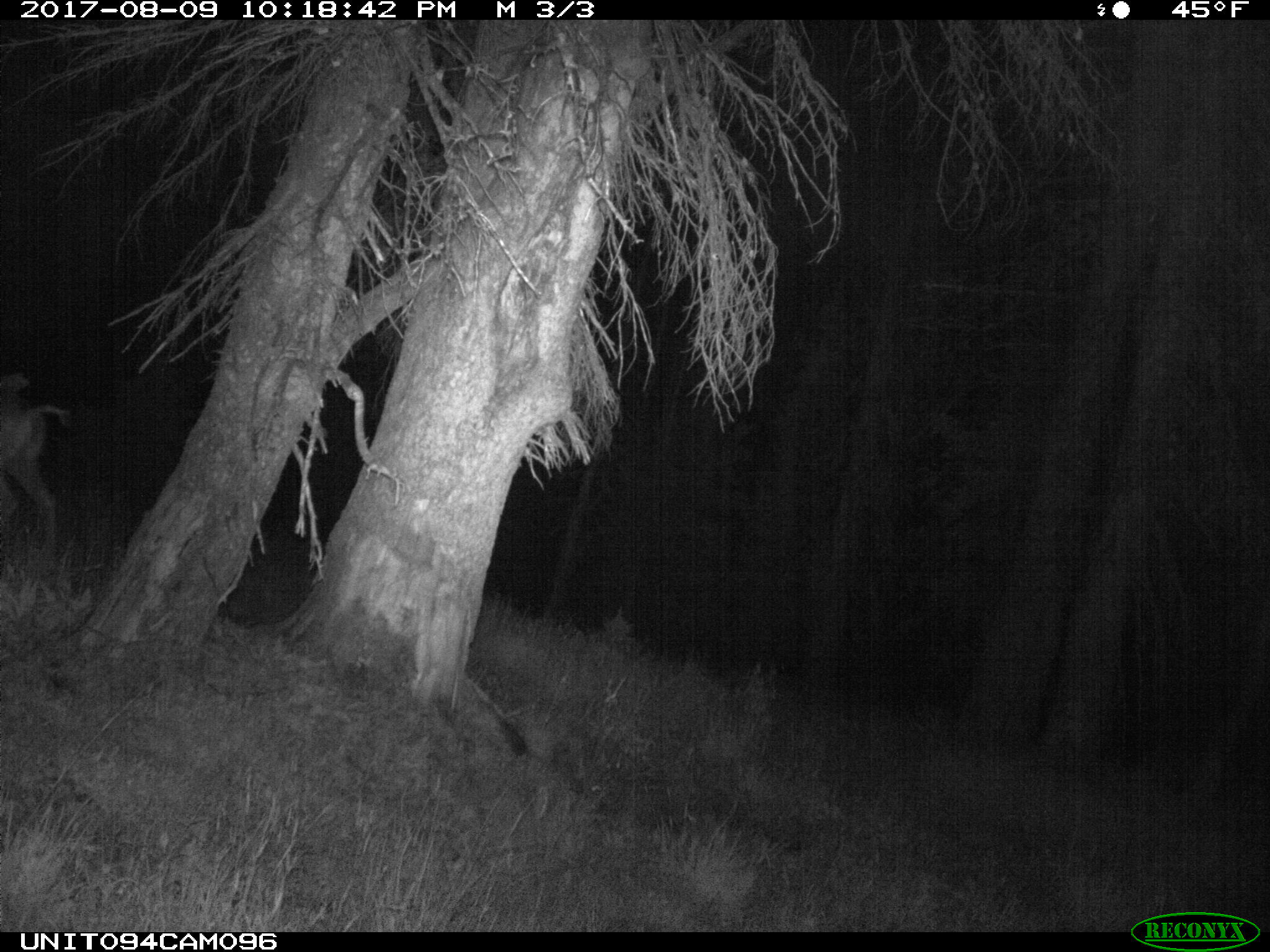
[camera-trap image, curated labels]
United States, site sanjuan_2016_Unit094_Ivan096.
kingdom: Animalia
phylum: Chordata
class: Mammalia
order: Artiodactyla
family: Cervidae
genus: Odocoileus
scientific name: Odocoileus hemionus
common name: mule deer